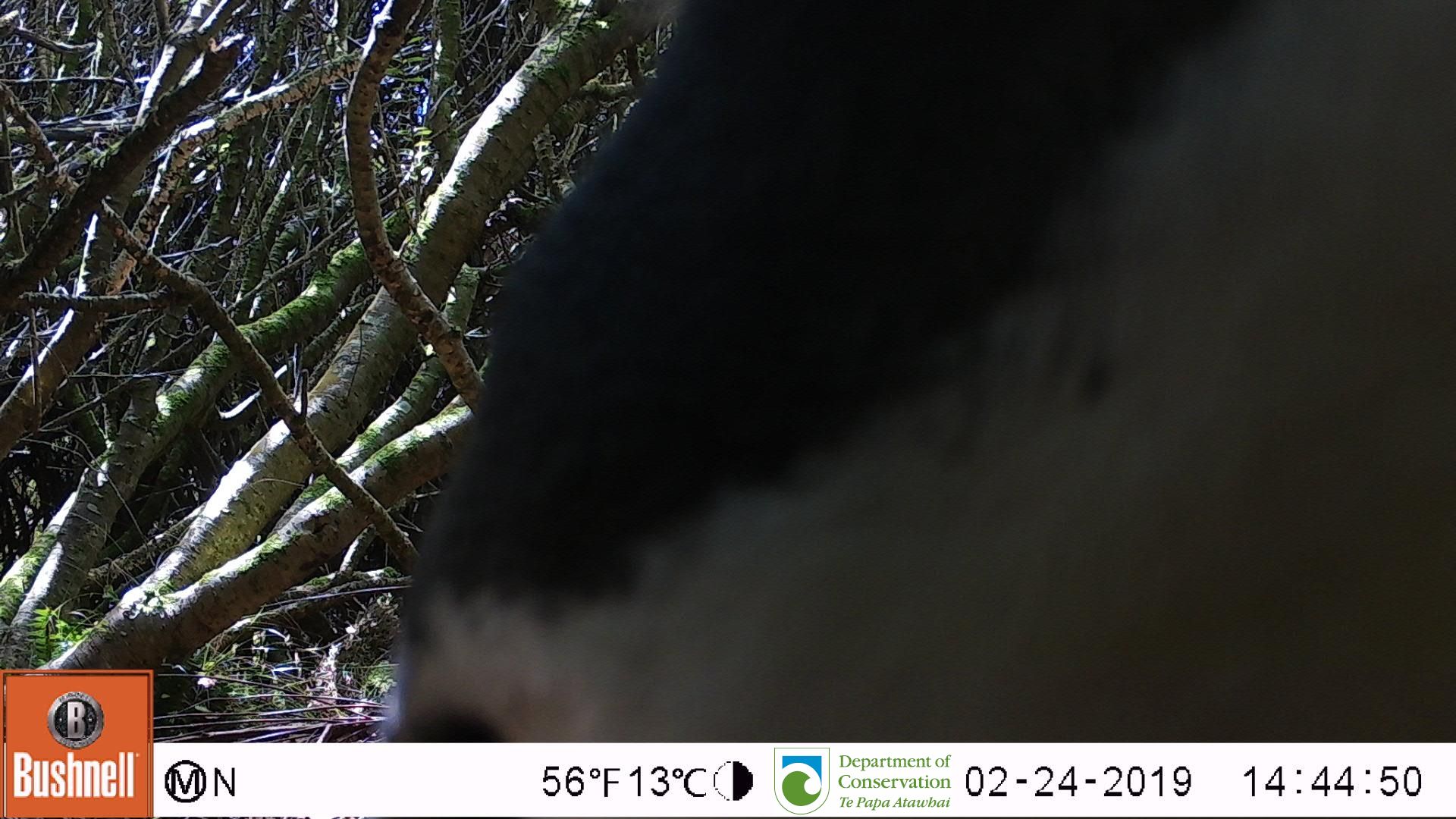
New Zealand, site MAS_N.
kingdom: Animalia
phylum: Chordata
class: Aves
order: Sphenisciformes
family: Spheniscidae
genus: Megadyptes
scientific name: Megadyptes antipodes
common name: yellow-eyed penguin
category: yellow eyed penguin